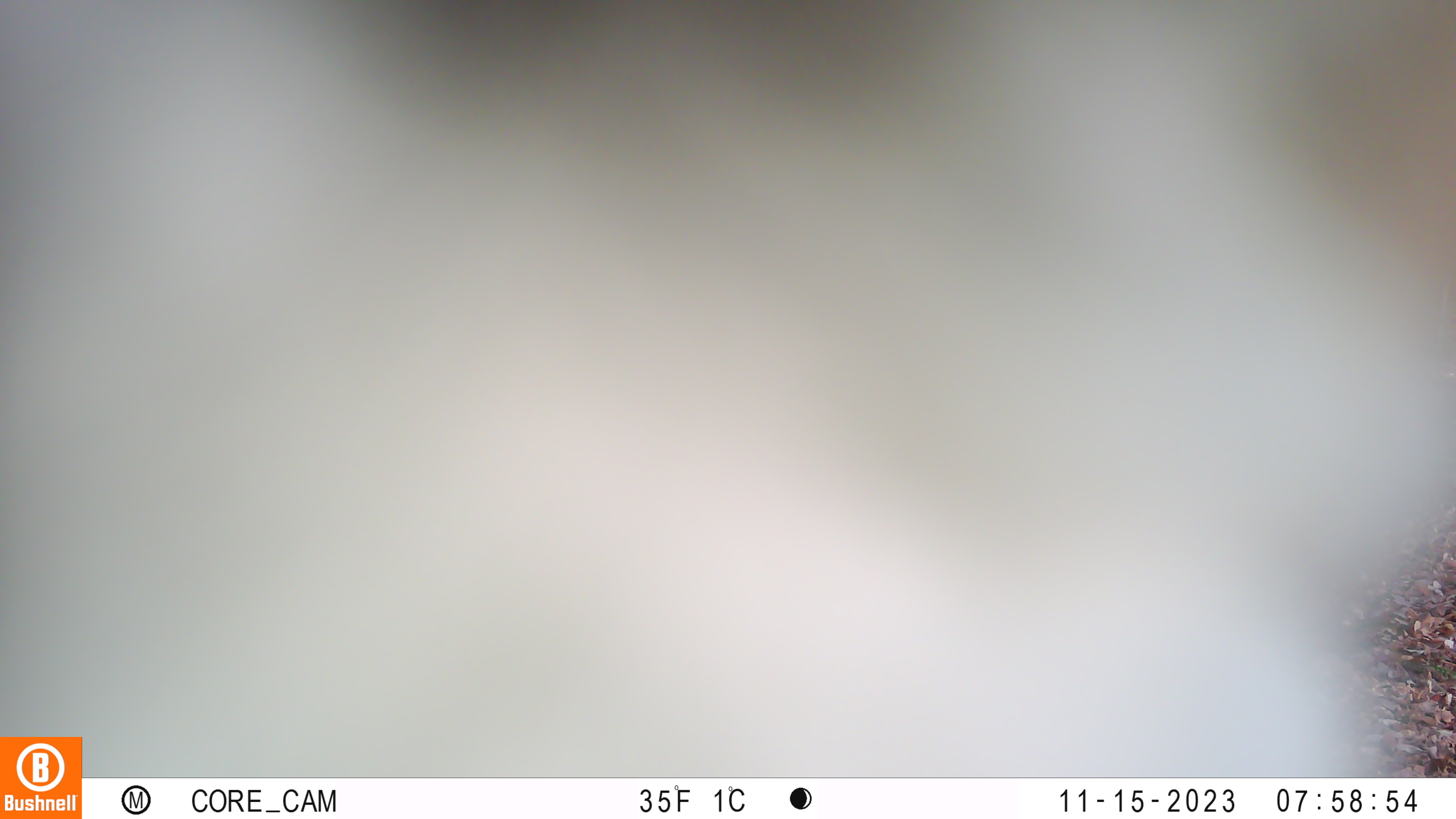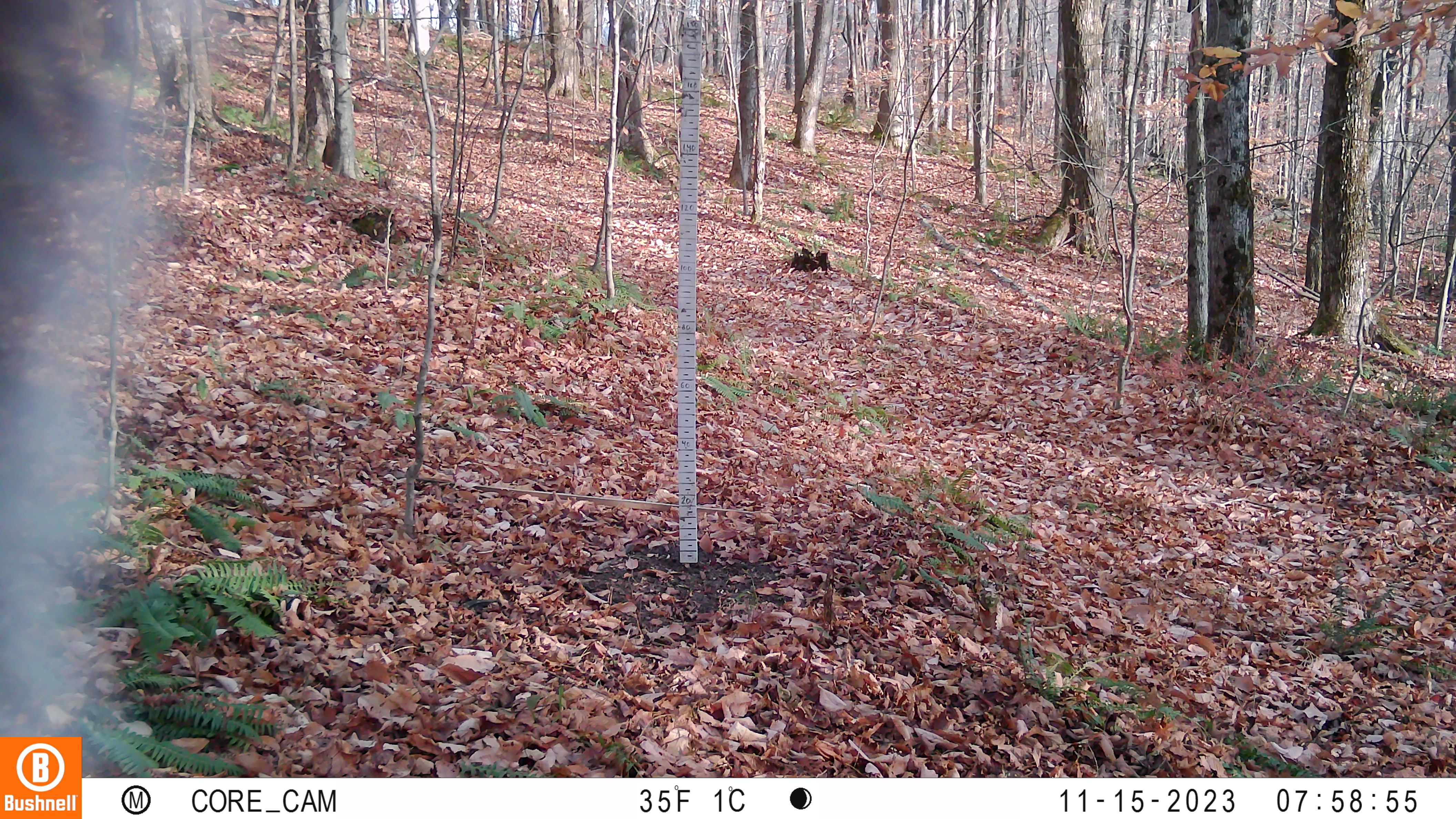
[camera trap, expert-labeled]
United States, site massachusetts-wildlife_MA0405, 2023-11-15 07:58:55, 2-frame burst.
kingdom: Animalia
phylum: Chordata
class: Mammalia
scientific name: Mammalia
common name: mammal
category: mammal sp.